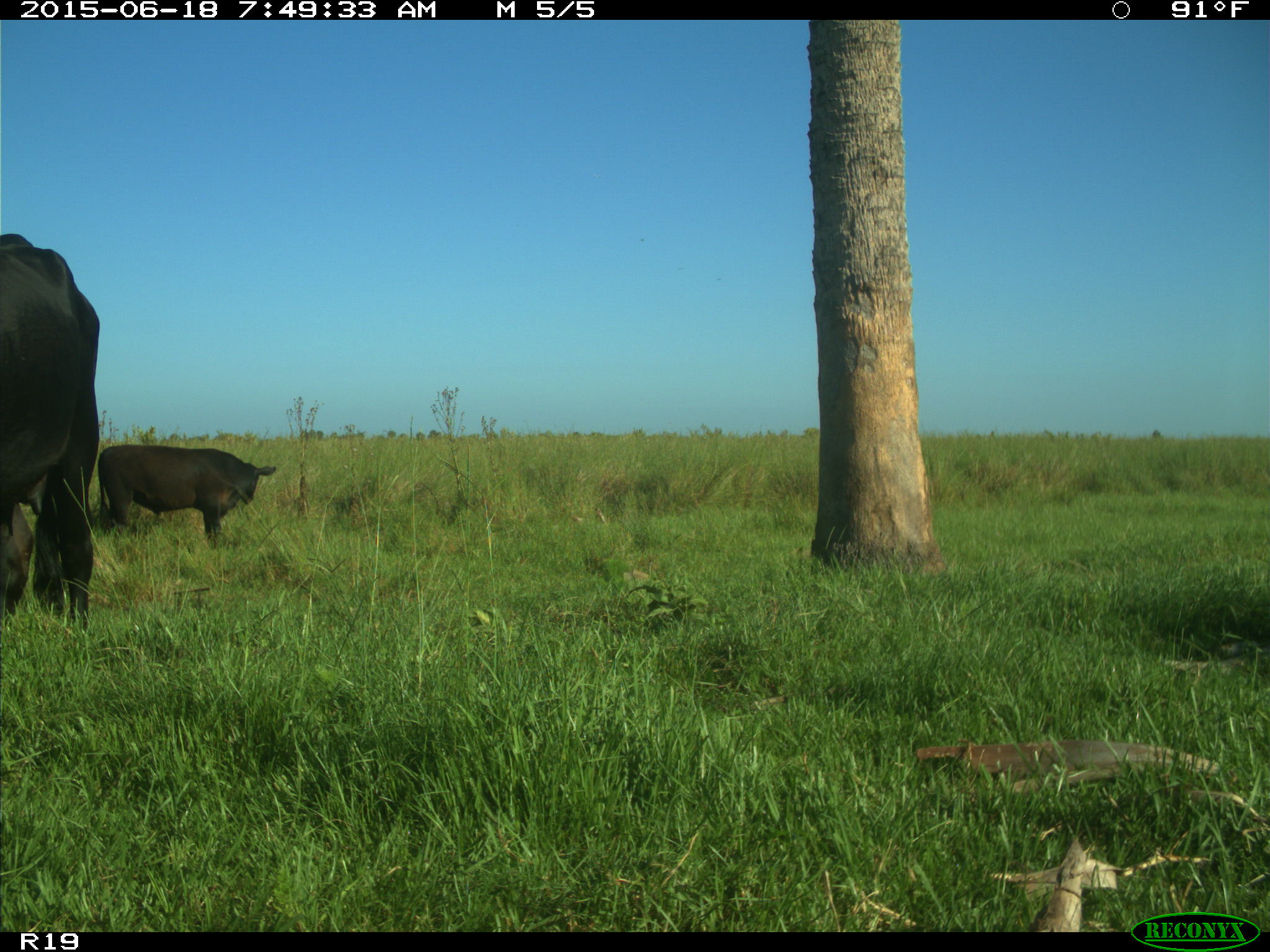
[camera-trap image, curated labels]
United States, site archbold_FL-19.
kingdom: Animalia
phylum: Chordata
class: Mammalia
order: Artiodactyla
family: Bovidae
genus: Bos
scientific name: Bos taurus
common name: domestic cow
Bos taurus (domestic cow).